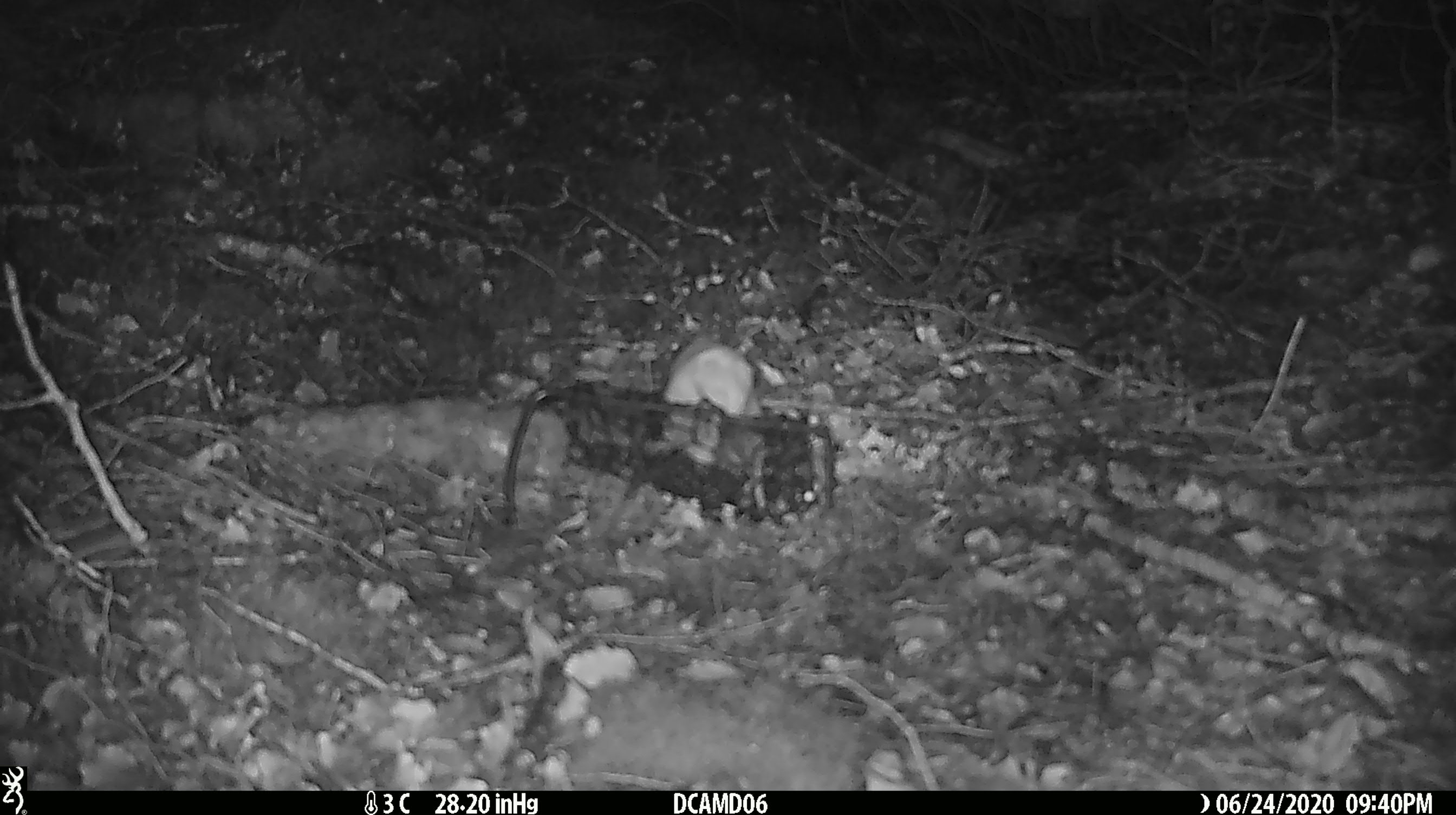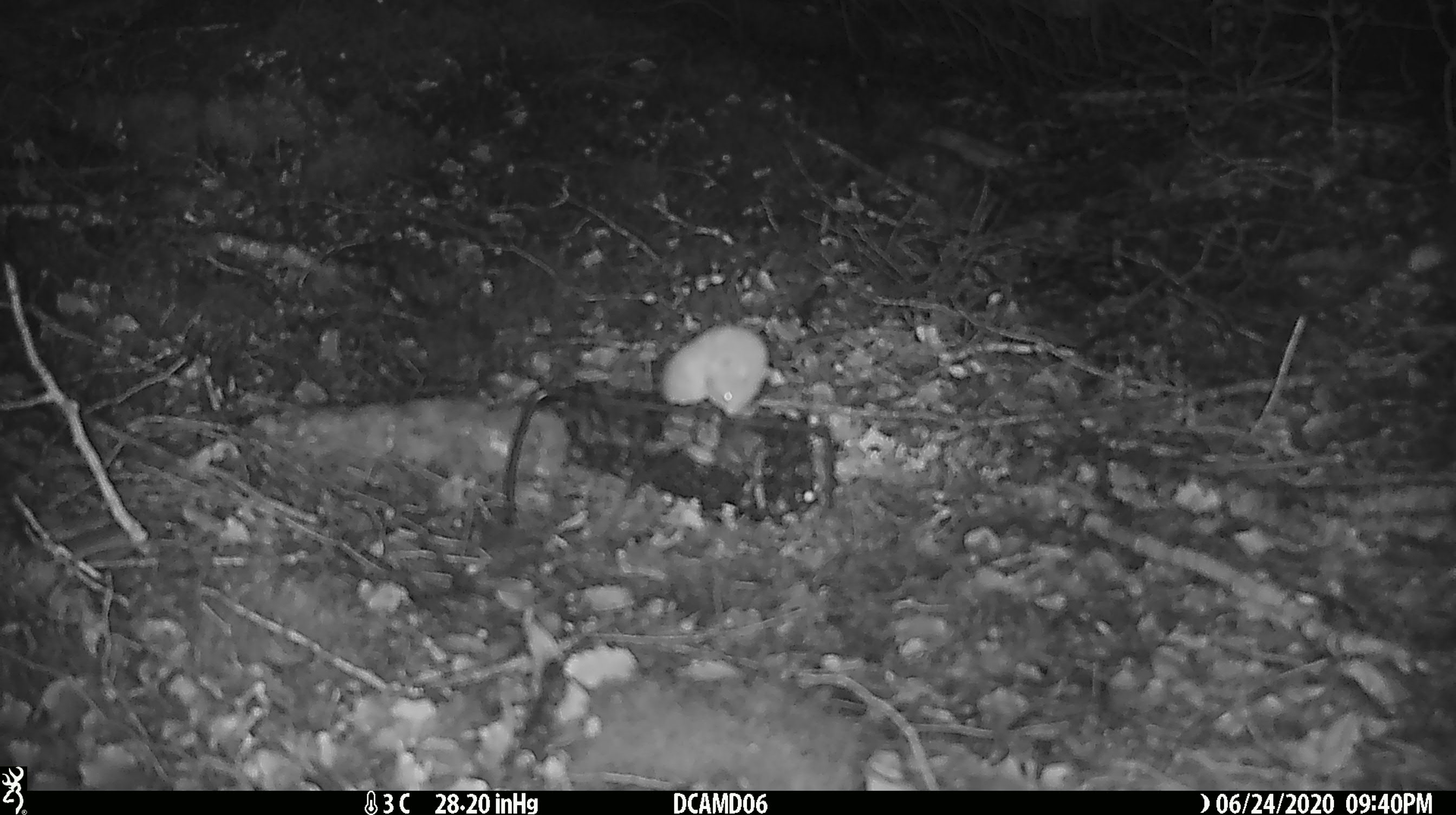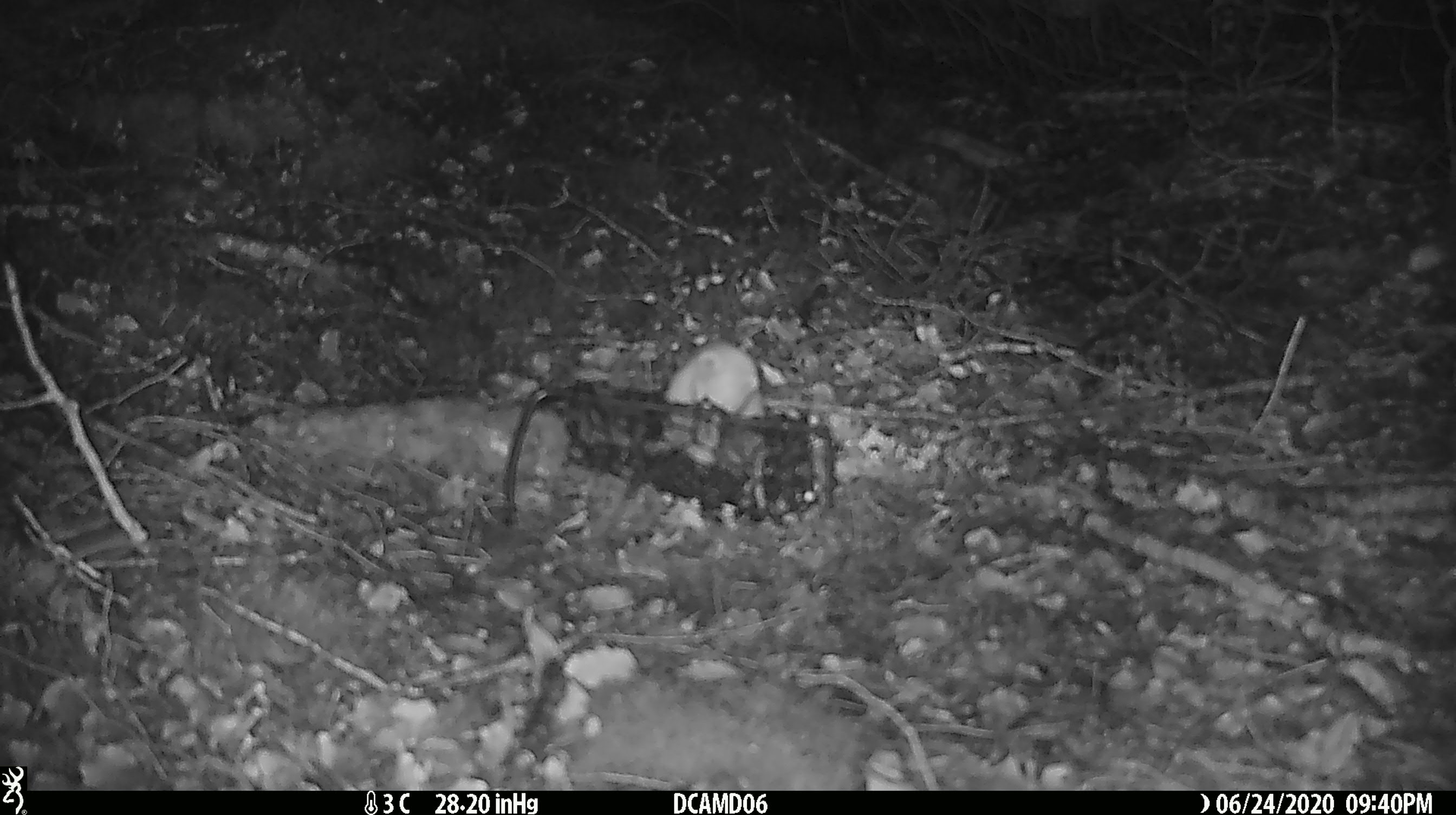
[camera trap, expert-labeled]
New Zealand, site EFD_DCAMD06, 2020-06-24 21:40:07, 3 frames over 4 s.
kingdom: Animalia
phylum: Chordata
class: Mammalia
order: Carnivora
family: Mustelidae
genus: Mustela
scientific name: Mustela nivalis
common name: least weasel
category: weasel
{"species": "weasel (least weasel) (Mustela nivalis)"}